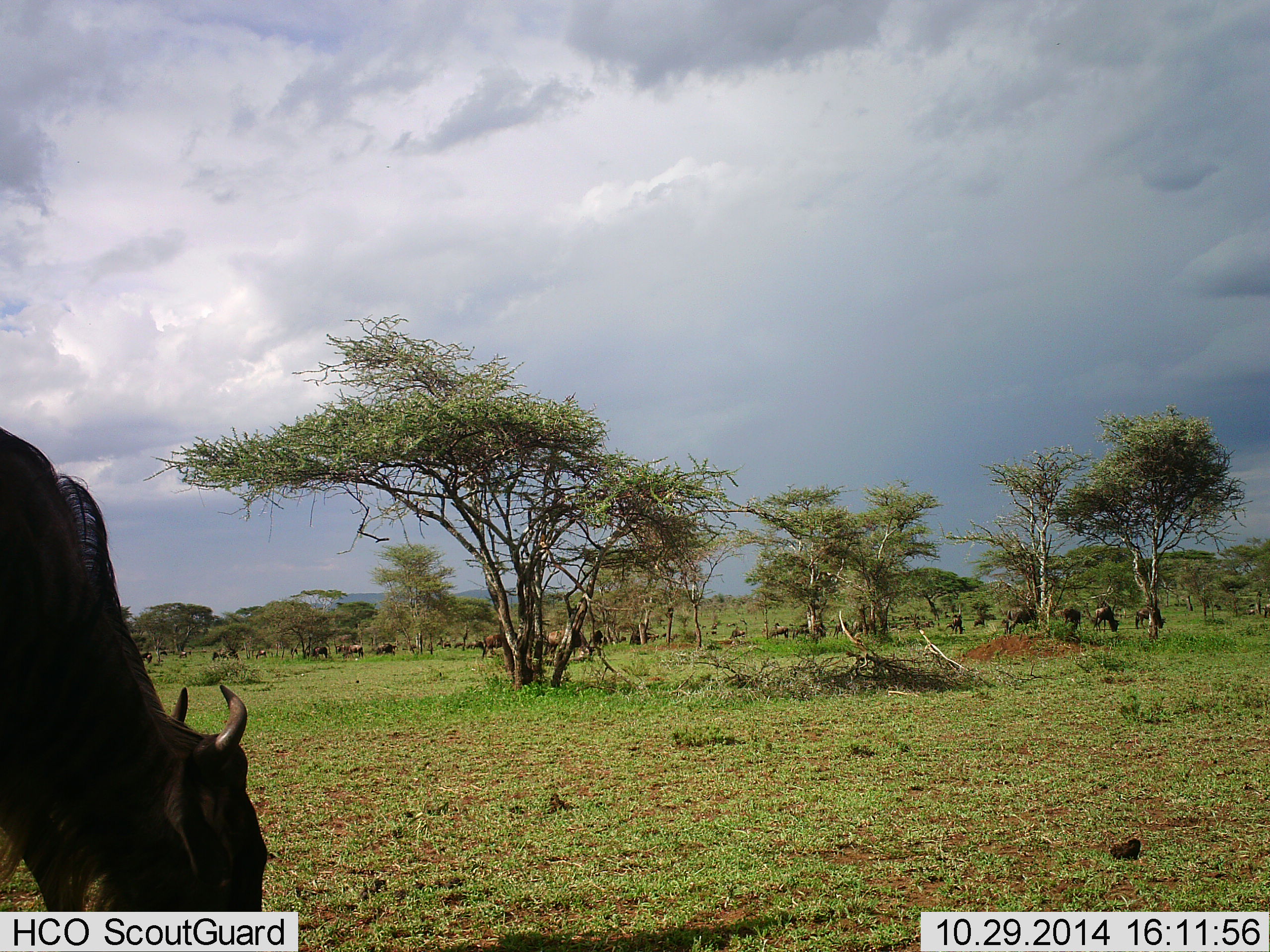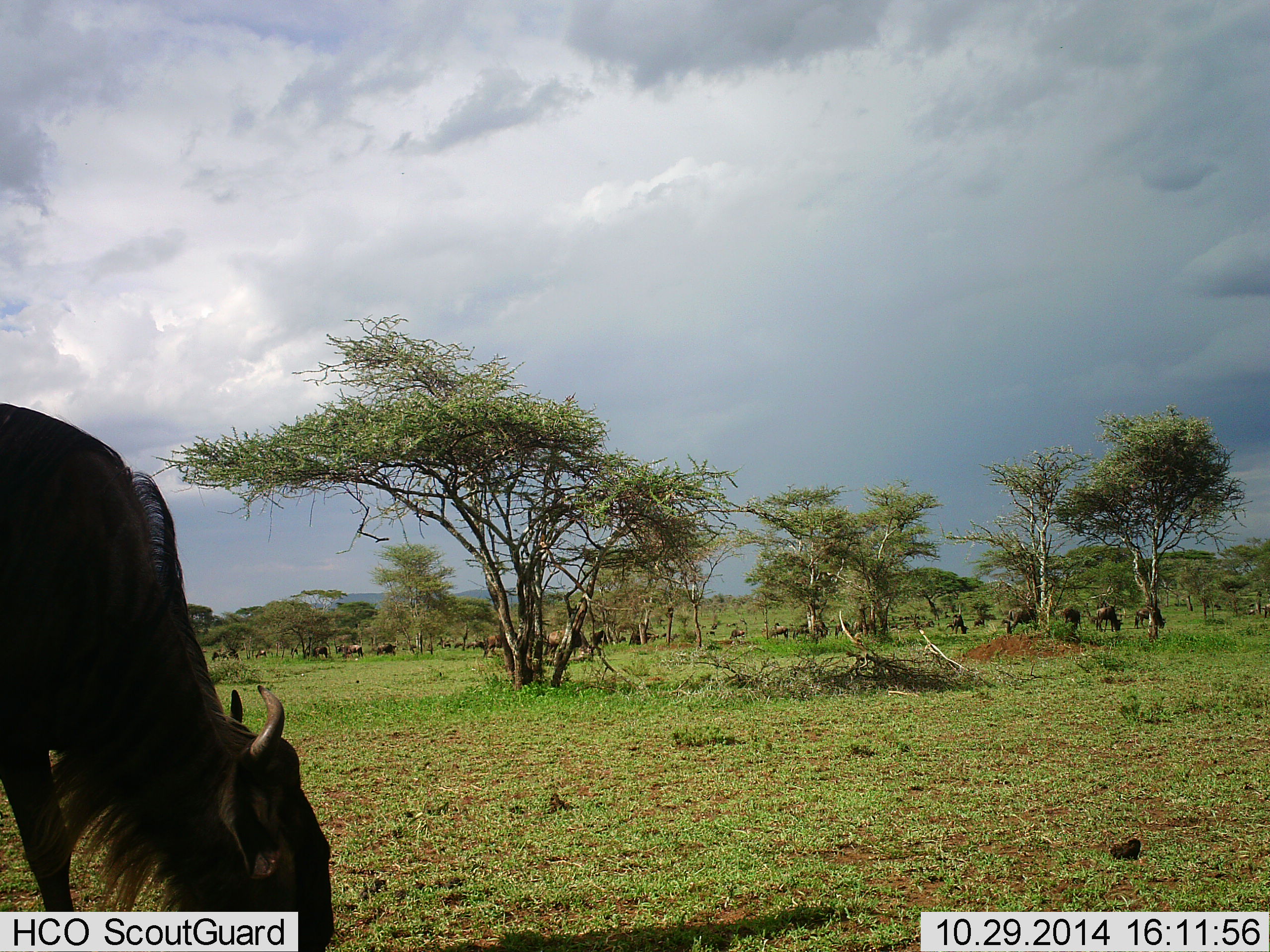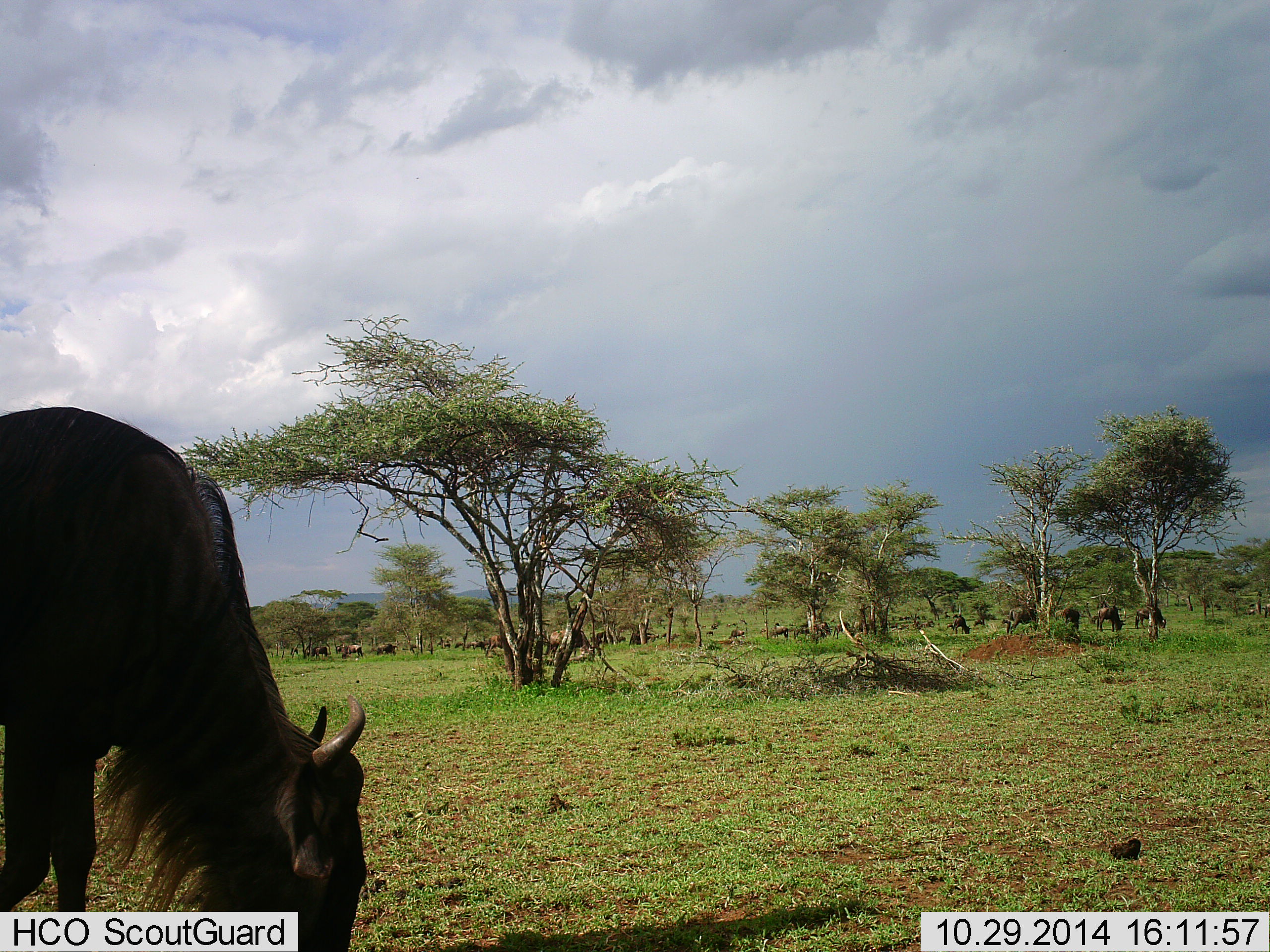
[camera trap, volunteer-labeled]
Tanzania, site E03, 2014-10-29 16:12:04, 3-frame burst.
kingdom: Animalia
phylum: Chordata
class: Mammalia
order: Artiodactyla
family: Bovidae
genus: Connochaetes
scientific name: Connochaetes taurinus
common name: blue wildebeest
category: wildebeest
Wildebeest (blue wildebeest) (Connochaetes taurinus), count 11-50. Behavior (volunteer vote fractions): standing 40%, resting 0%, moving 10%, interacting 0%. Young present (vote fraction): 0%. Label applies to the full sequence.